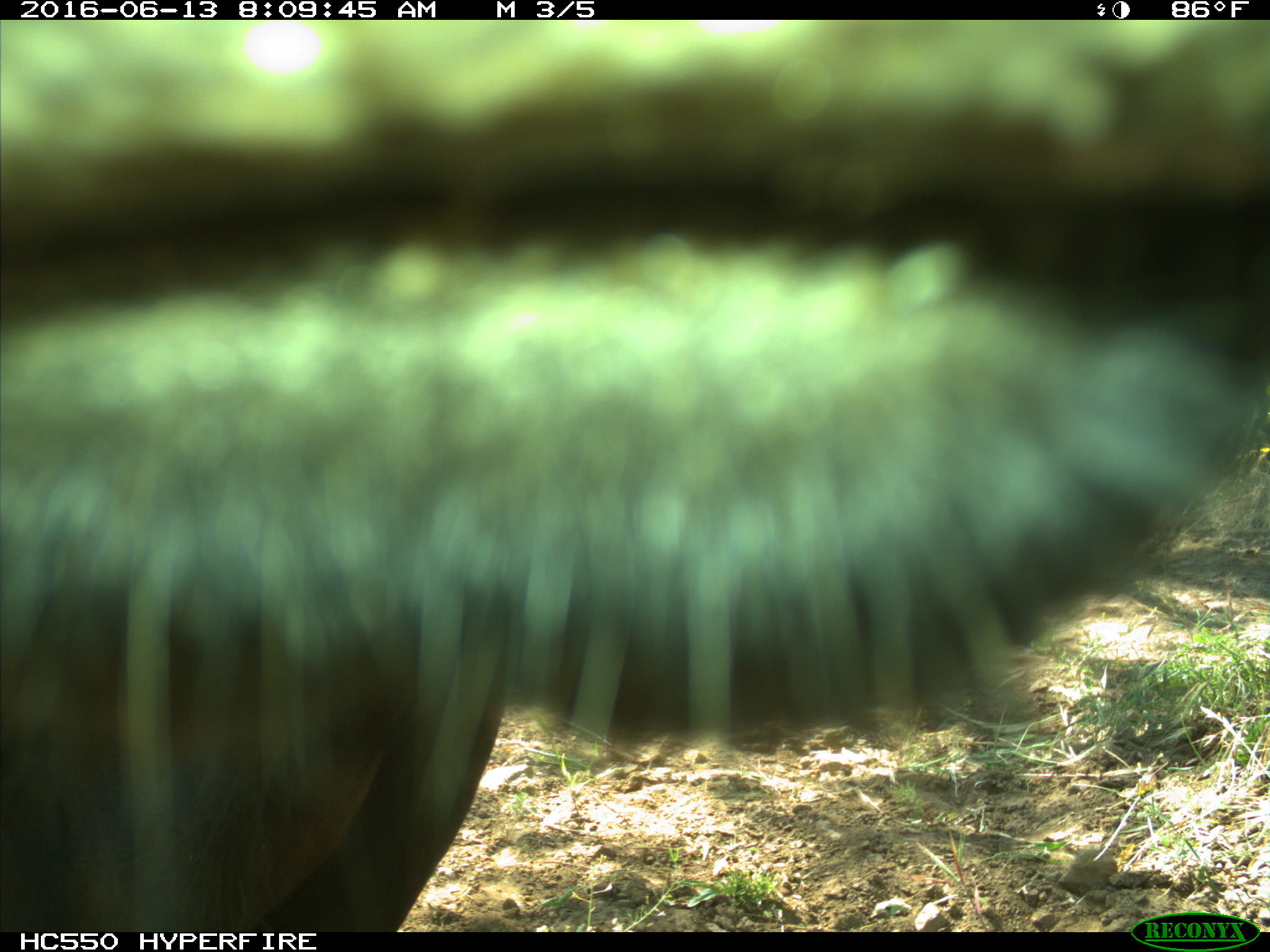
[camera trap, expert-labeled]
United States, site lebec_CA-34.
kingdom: Animalia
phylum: Chordata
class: Mammalia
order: Artiodactyla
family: Bovidae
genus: Bos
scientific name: Bos taurus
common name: domestic cow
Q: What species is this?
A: Bos taurus (domestic cow).